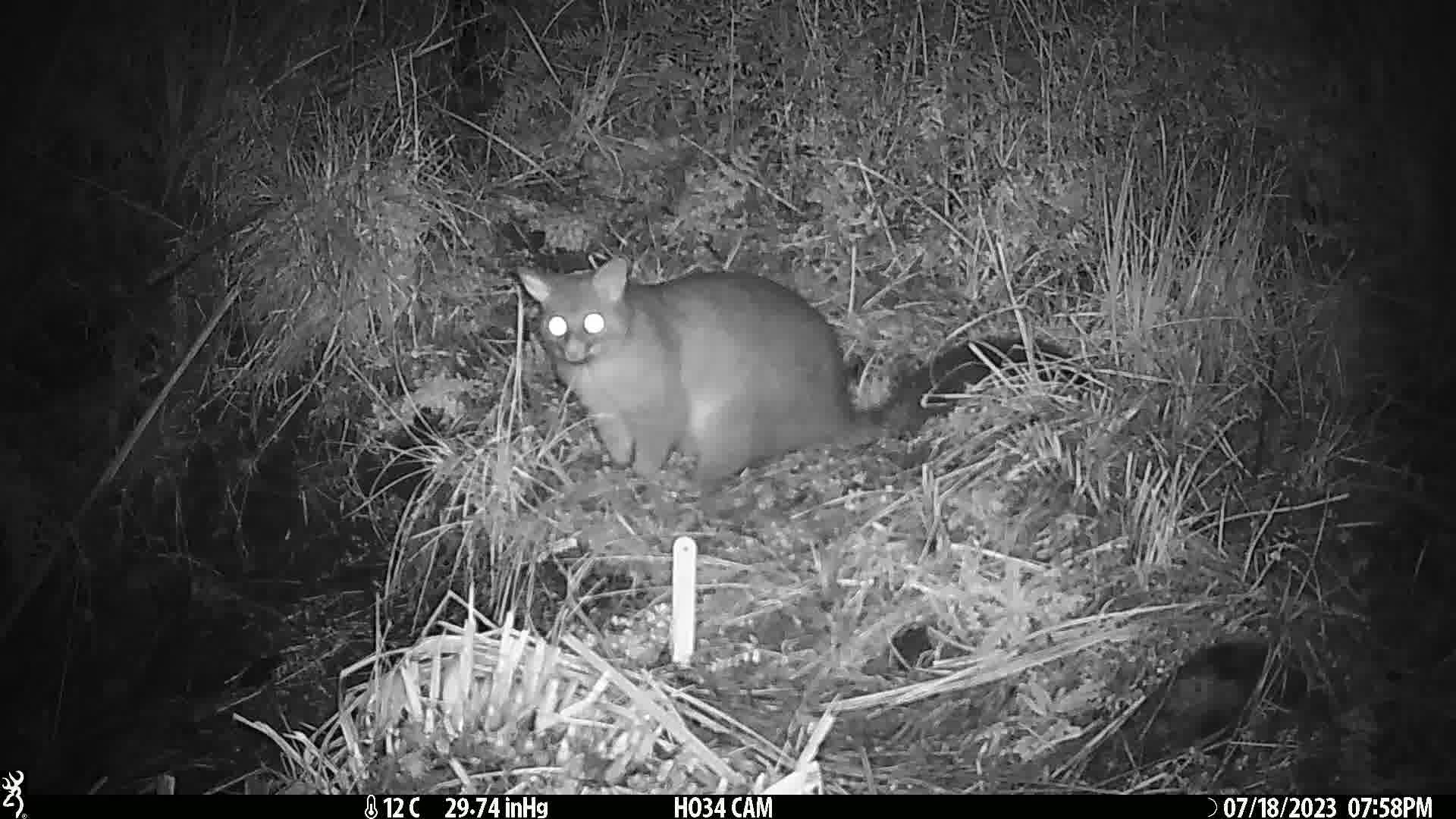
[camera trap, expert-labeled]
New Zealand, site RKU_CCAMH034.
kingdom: Animalia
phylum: Chordata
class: Mammalia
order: Diprotodontia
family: Phalangeridae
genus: Trichosurus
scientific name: Trichosurus vulpecula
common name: common brushtail possum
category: possum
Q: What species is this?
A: Possum (common brushtail possum) (Trichosurus vulpecula).